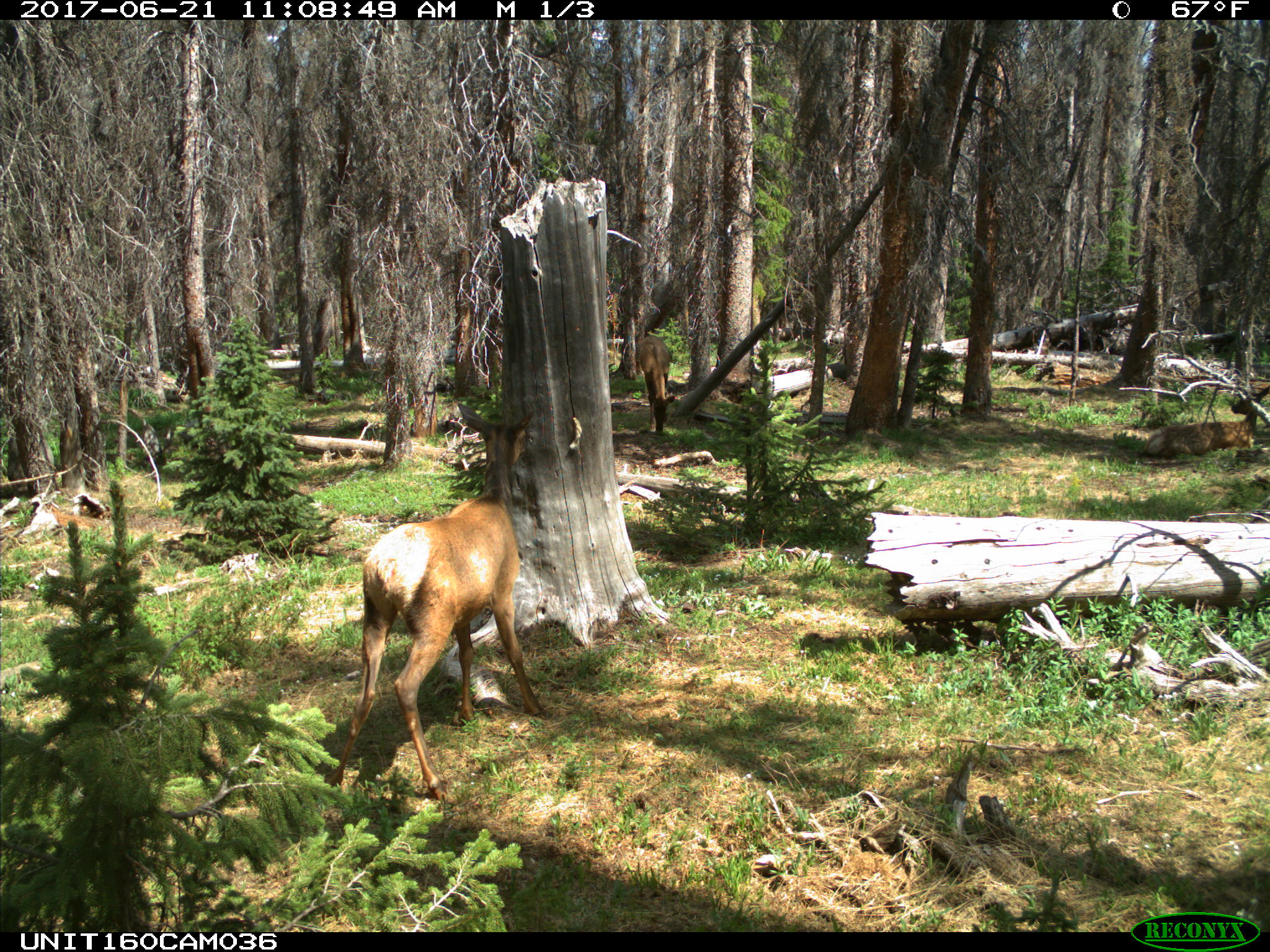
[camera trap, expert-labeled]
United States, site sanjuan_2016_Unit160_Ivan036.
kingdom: Animalia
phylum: Chordata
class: Mammalia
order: Artiodactyla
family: Cervidae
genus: Cervus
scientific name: Cervus elaphus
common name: red deer